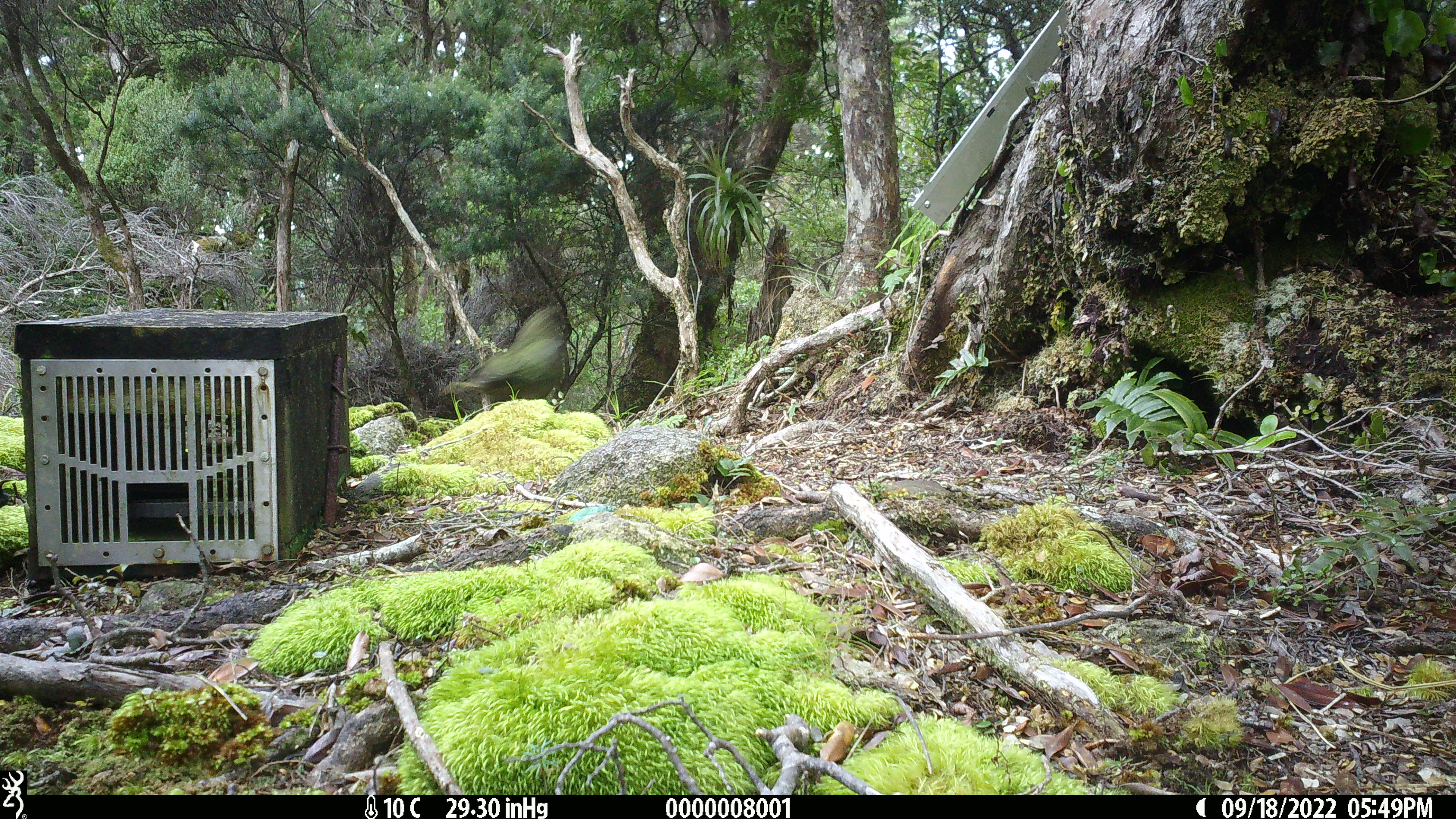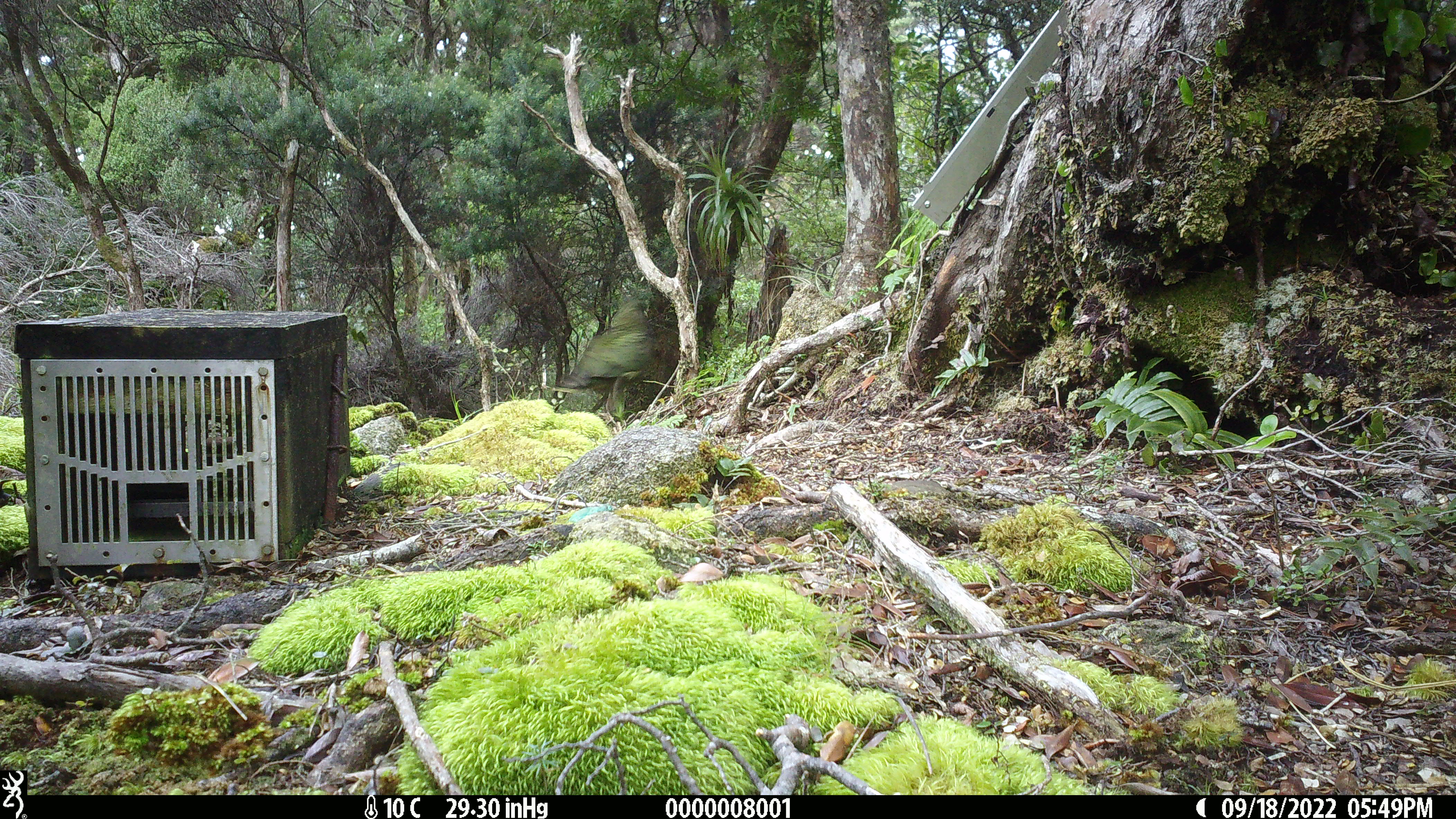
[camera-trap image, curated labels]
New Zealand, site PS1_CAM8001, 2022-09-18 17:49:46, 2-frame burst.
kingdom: Animalia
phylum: Chordata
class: Aves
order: Psittaciformes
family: Strigopidae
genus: Nestor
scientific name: Nestor notabilis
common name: kea